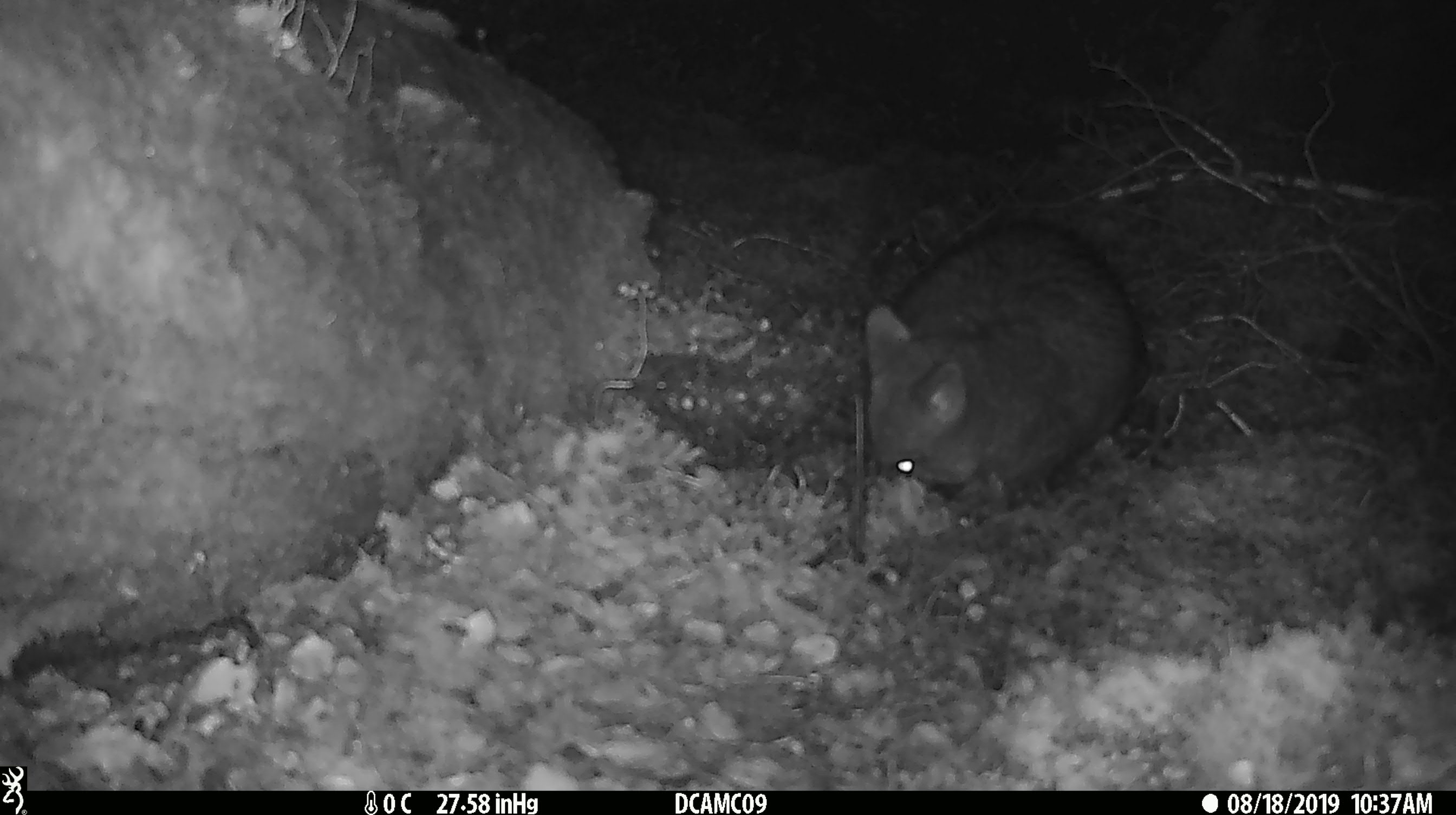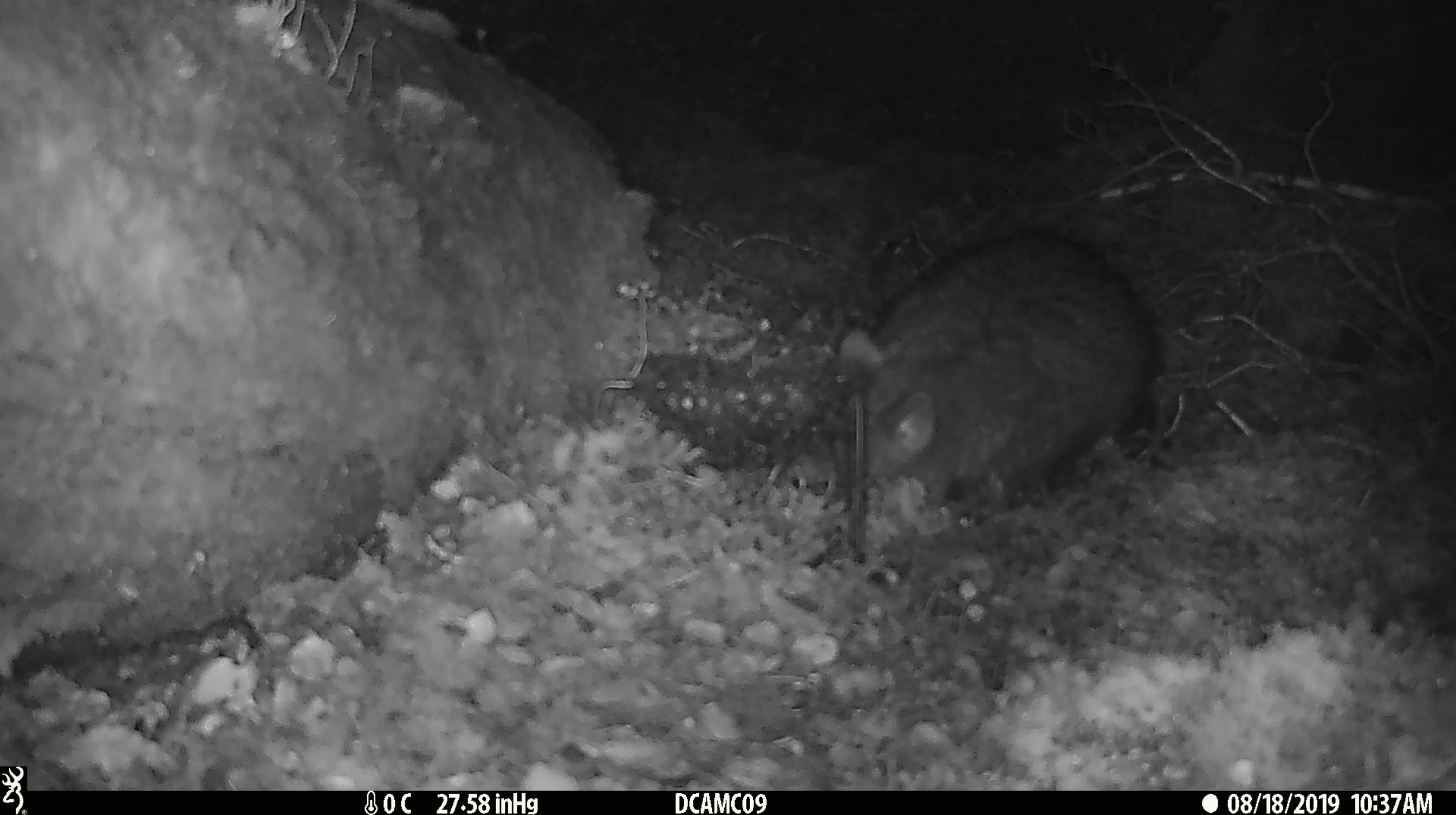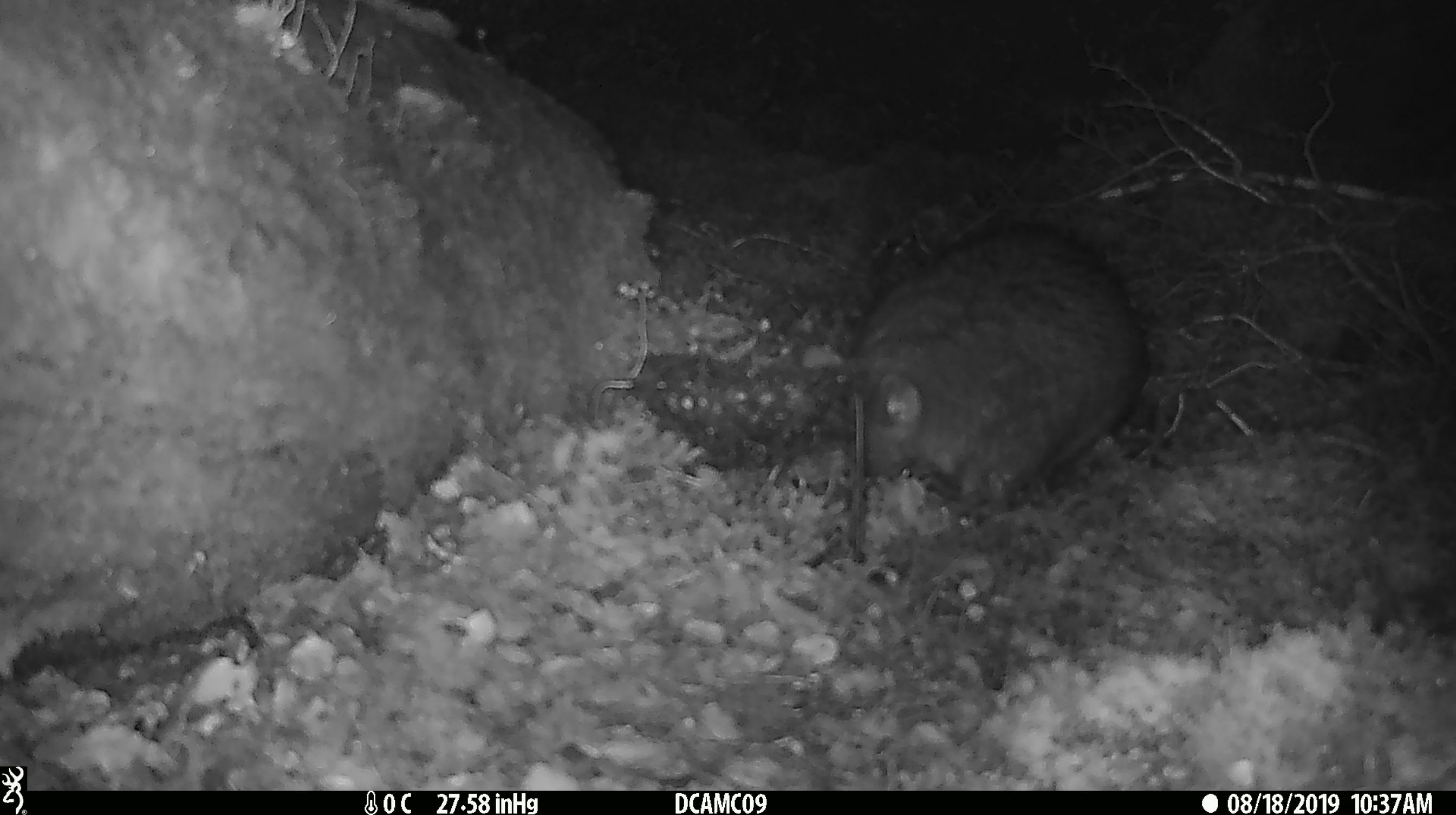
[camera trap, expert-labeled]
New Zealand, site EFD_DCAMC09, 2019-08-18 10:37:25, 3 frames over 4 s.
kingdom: Animalia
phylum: Chordata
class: Mammalia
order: Diprotodontia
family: Phalangeridae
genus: Trichosurus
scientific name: Trichosurus vulpecula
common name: common brushtail possum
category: possum